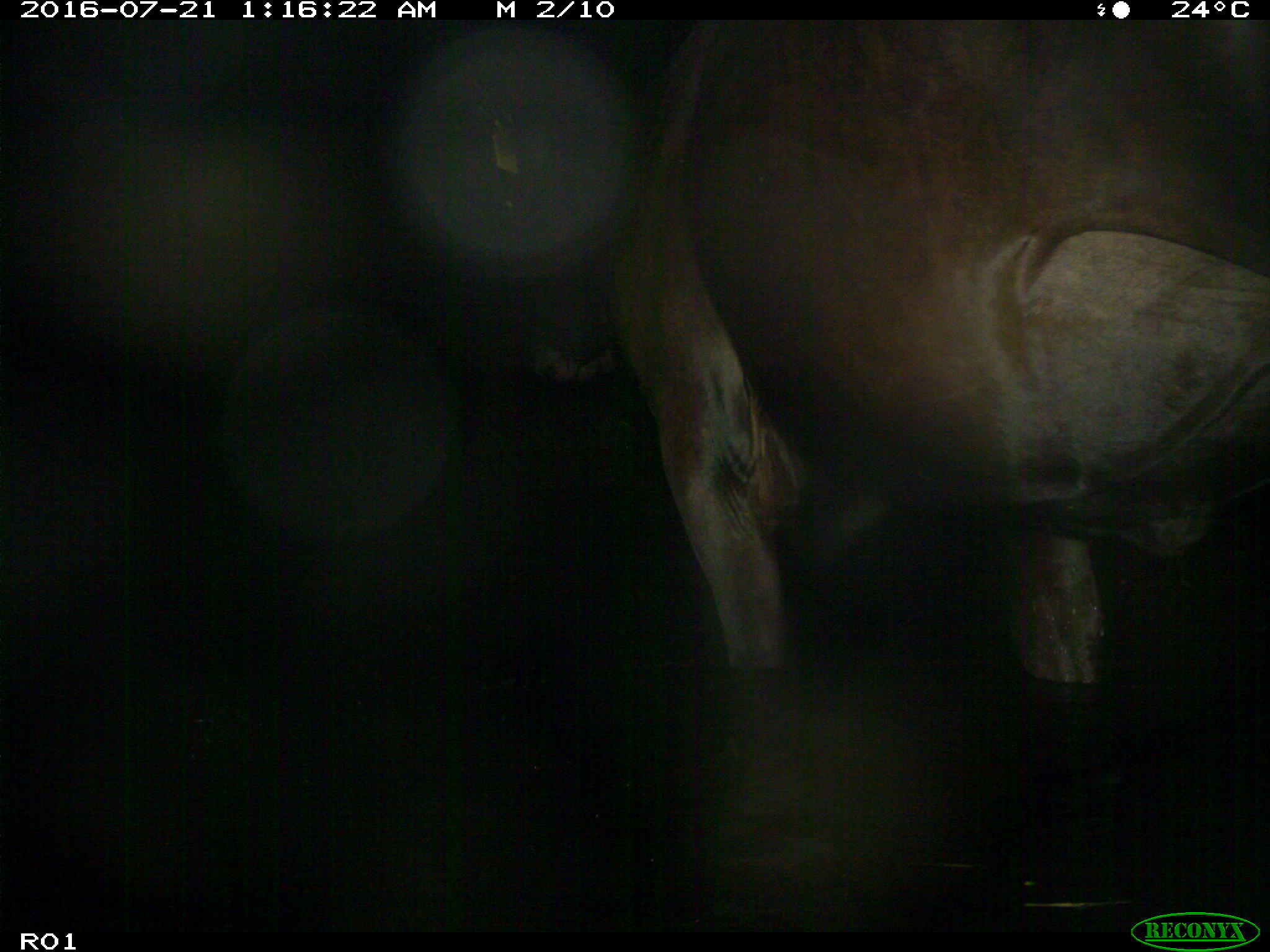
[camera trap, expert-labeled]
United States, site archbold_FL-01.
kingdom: Animalia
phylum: Chordata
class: Mammalia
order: Artiodactyla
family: Bovidae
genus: Bos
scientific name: Bos taurus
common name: domestic cow